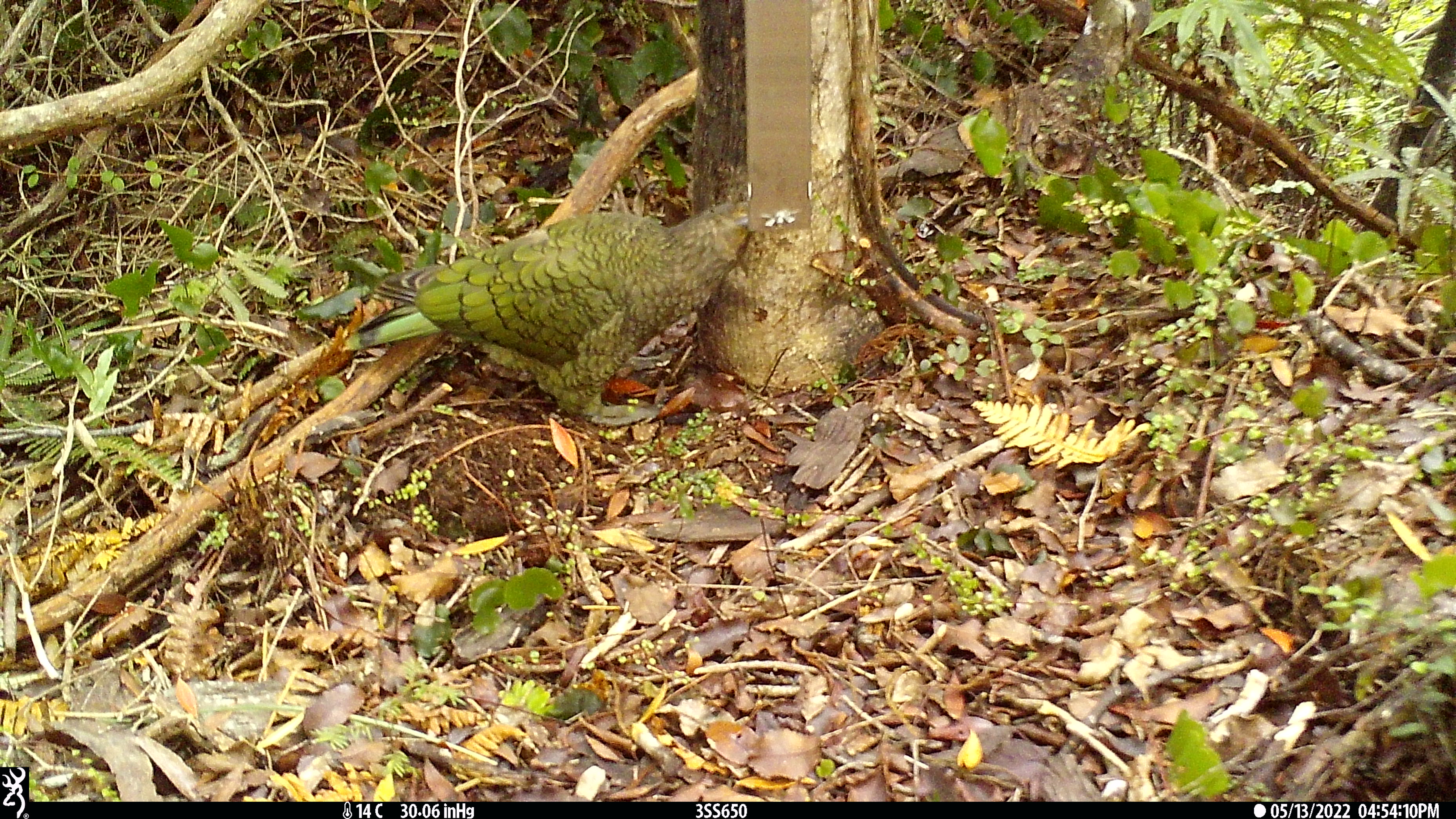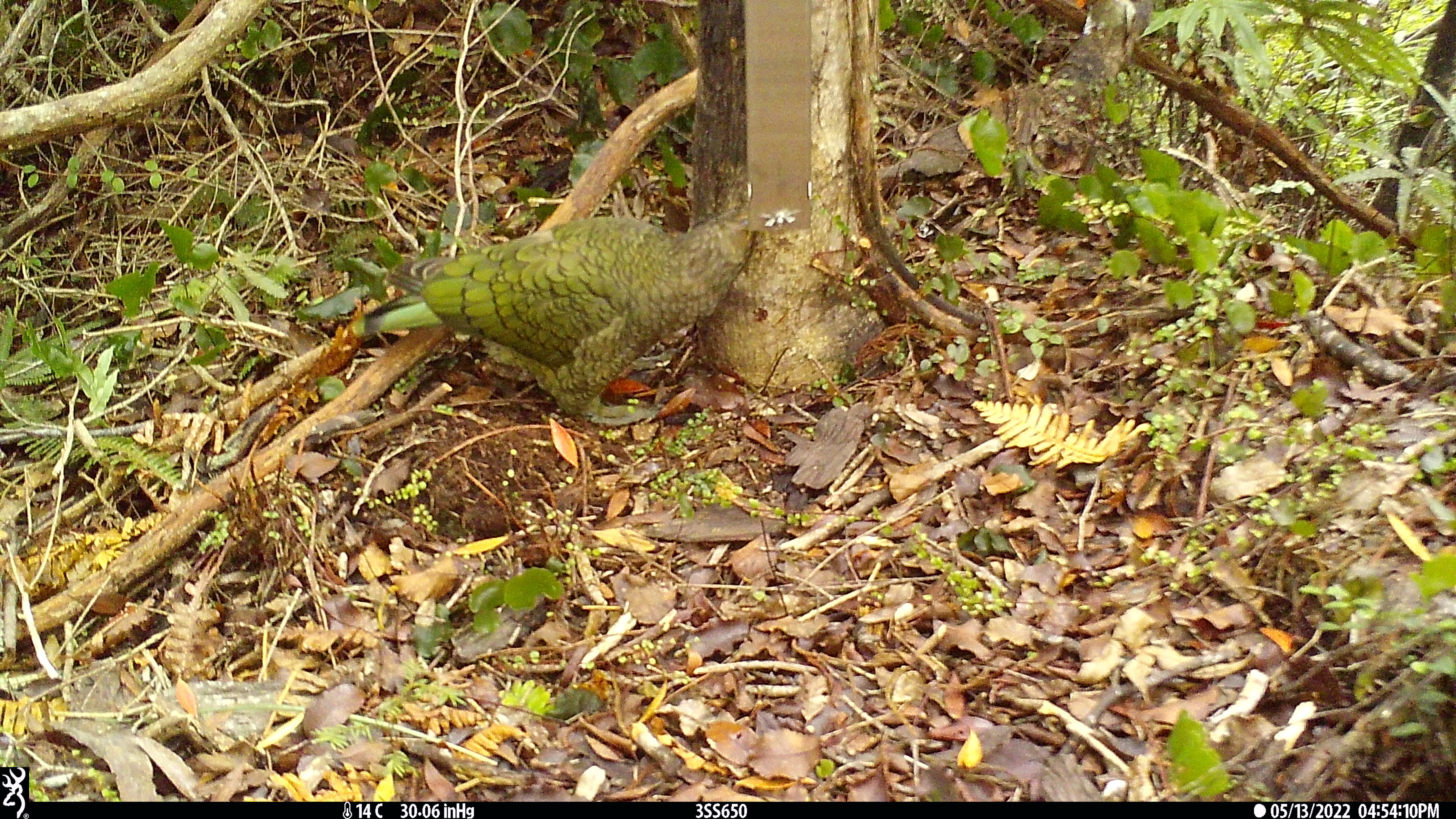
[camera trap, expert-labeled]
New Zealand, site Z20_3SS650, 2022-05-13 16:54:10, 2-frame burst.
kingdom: Animalia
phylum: Chordata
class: Aves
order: Psittaciformes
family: Strigopidae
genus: Nestor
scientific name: Nestor notabilis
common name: kea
Kea (Nestor notabilis).